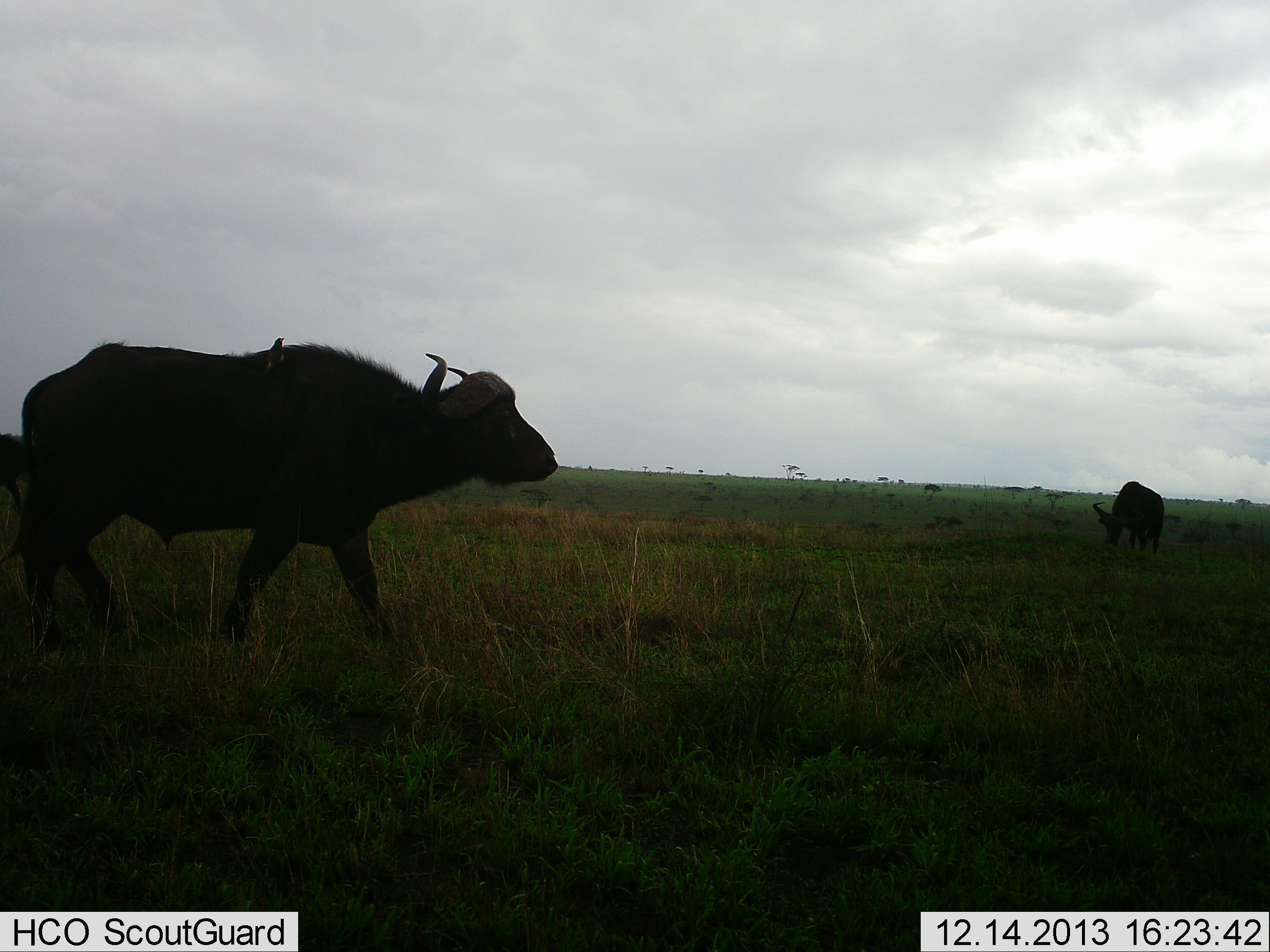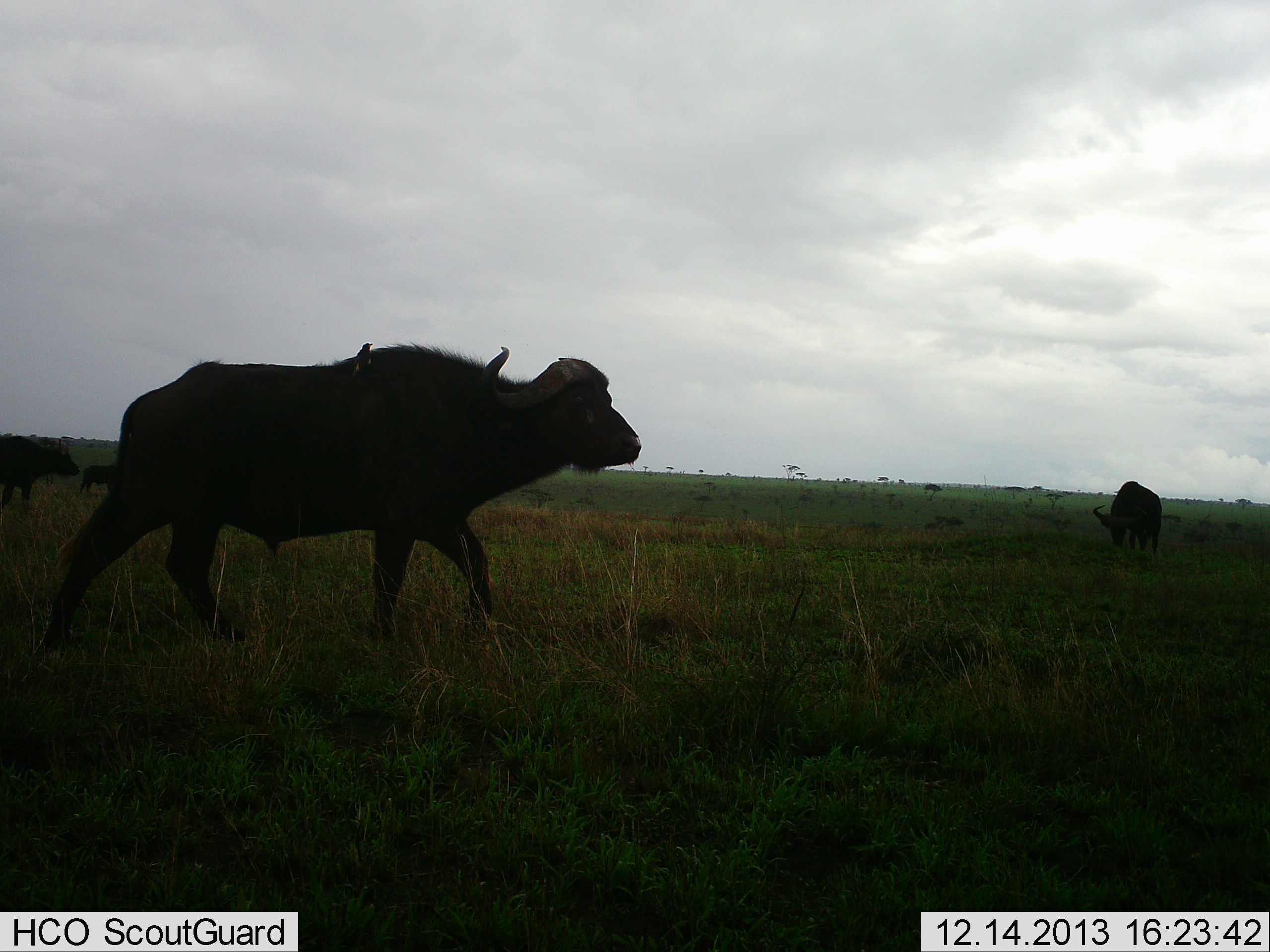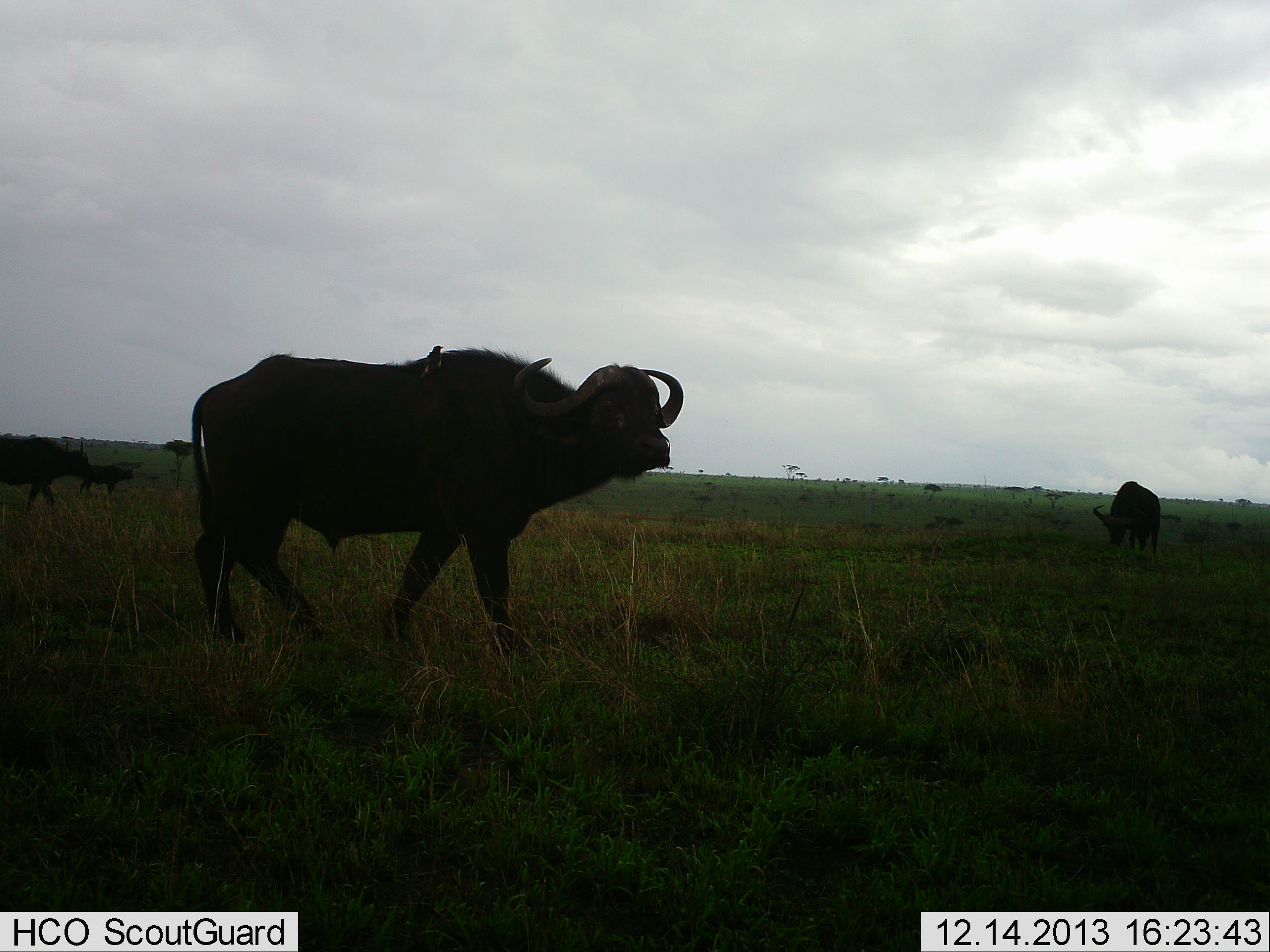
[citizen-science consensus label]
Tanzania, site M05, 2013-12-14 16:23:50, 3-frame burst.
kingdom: Animalia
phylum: Chordata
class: Mammalia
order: Artiodactyla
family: Bovidae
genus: Syncerus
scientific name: Syncerus caffer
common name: cape buffalo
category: buffalo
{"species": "buffalo (cape buffalo) (Syncerus caffer)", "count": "4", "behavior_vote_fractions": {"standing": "39%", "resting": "0%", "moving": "89%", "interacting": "0%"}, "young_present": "0%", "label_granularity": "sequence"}